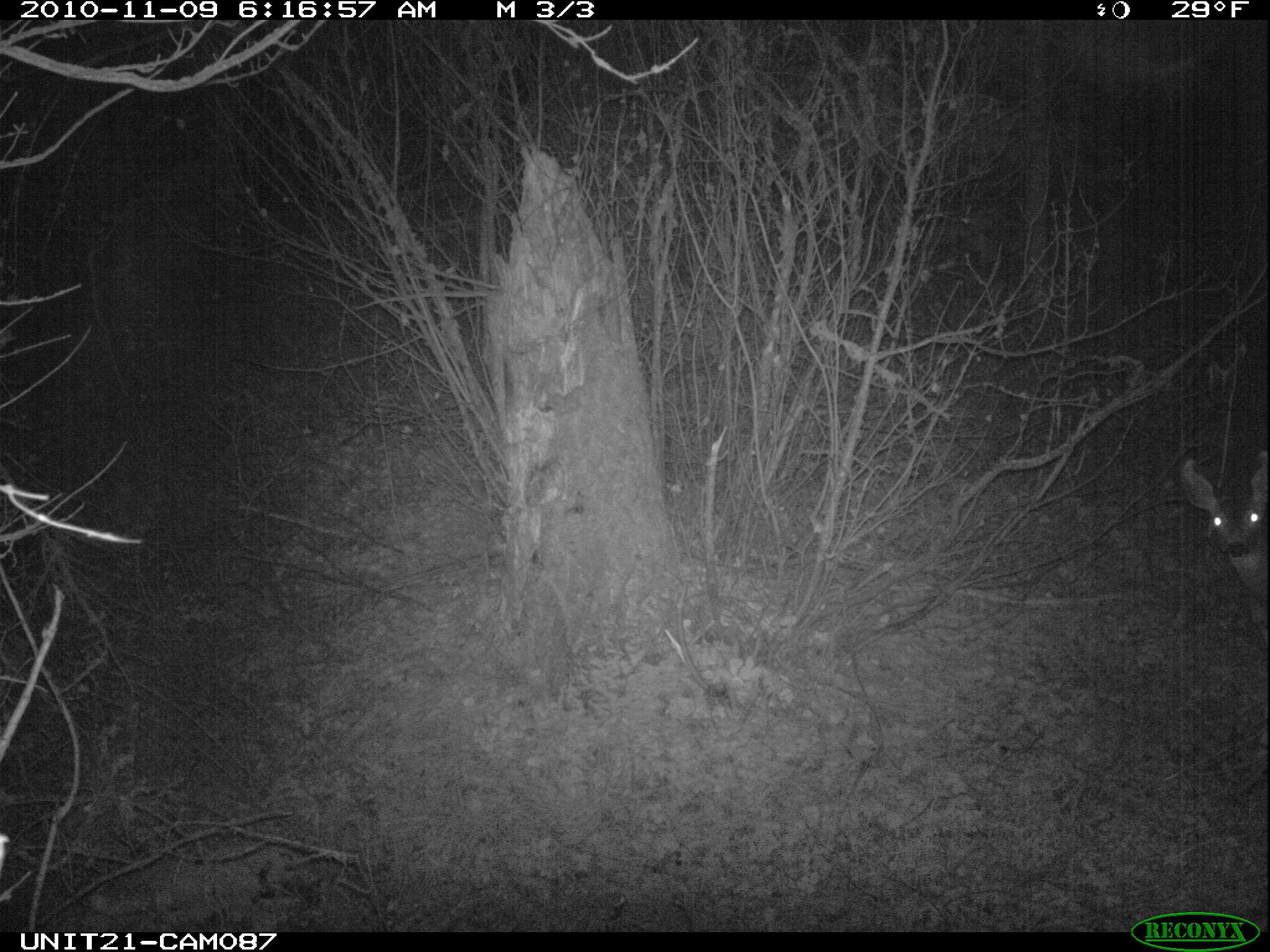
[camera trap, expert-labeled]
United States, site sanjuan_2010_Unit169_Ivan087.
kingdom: Animalia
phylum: Chordata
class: Mammalia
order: Artiodactyla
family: Cervidae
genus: Odocoileus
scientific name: Odocoileus hemionus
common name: mule deer